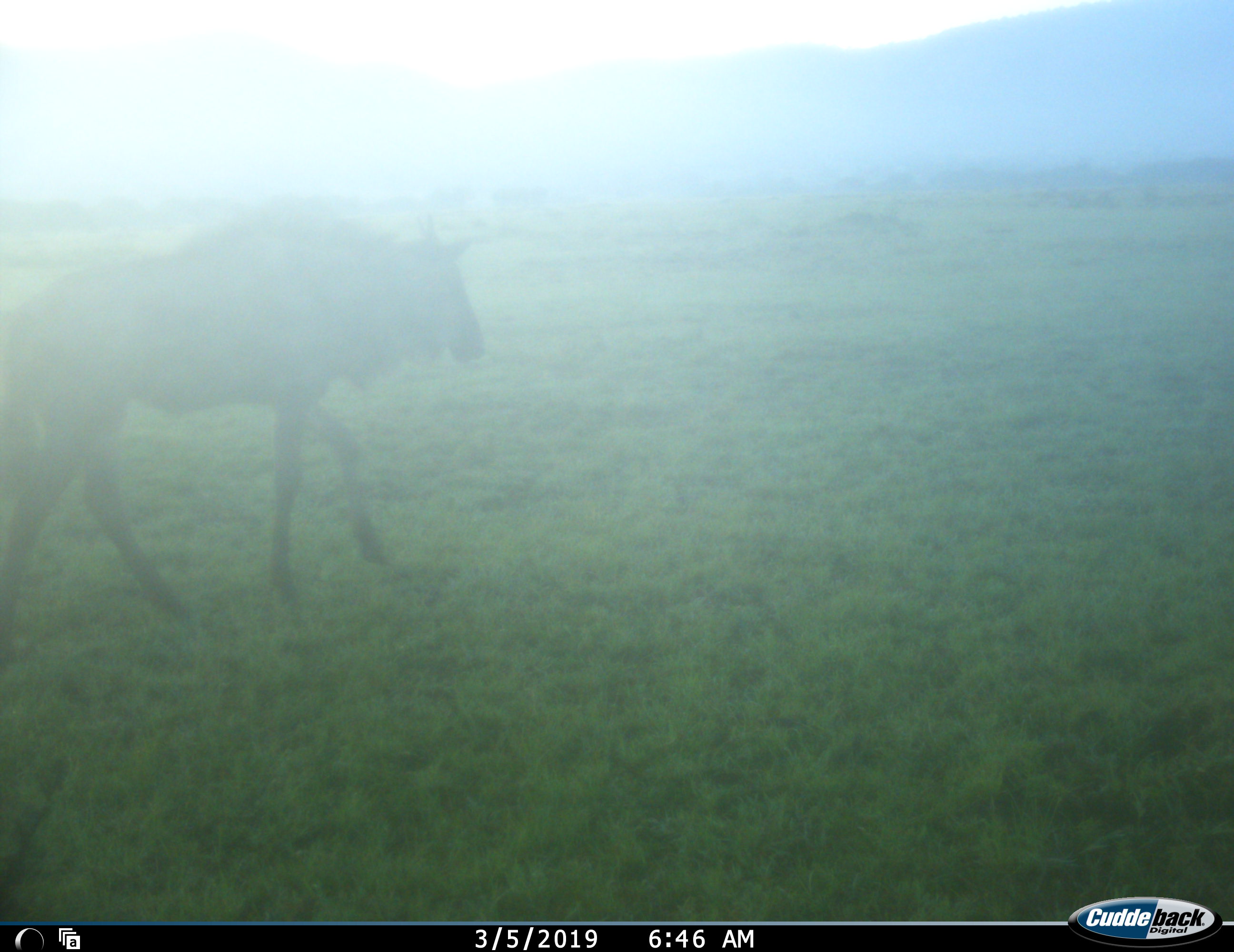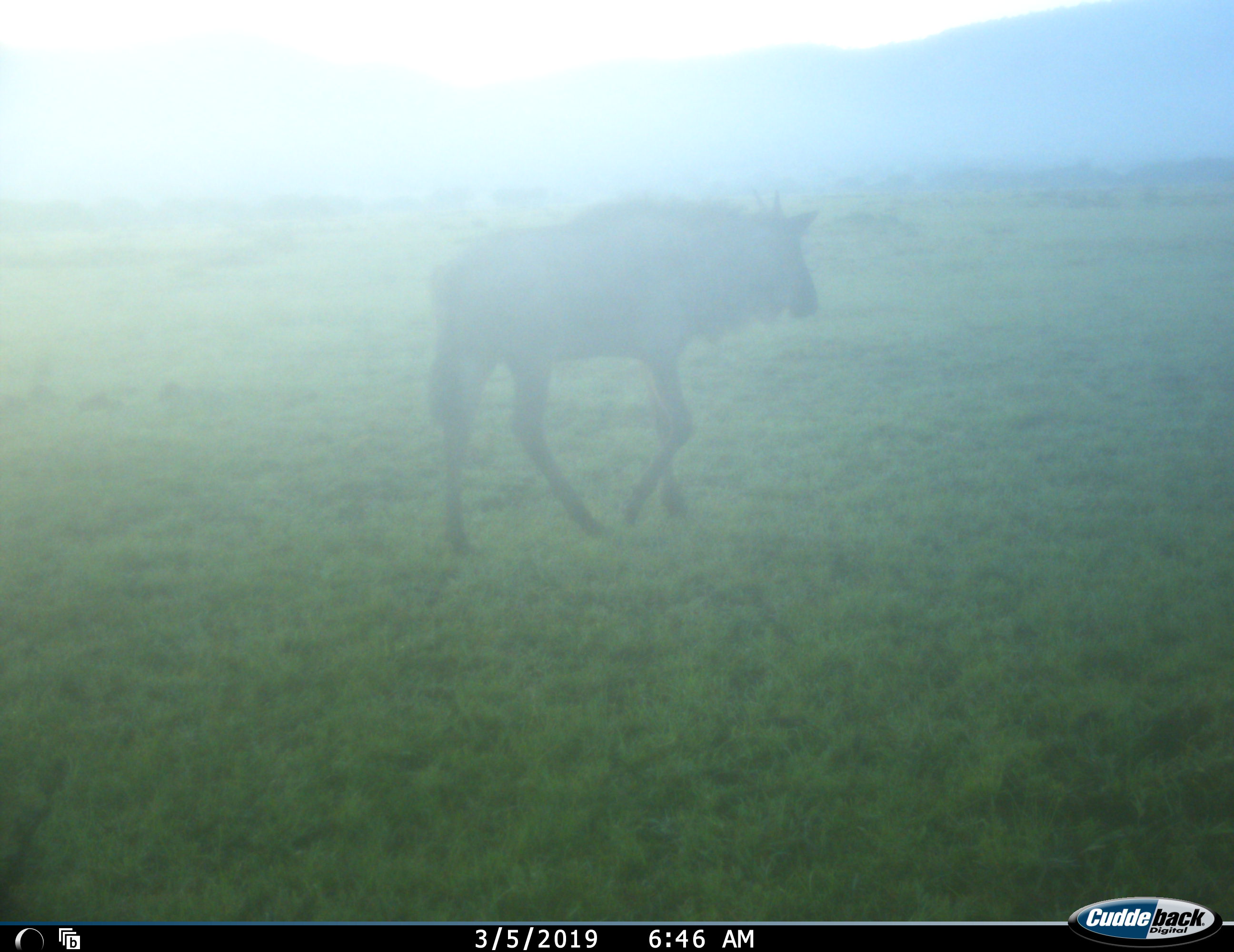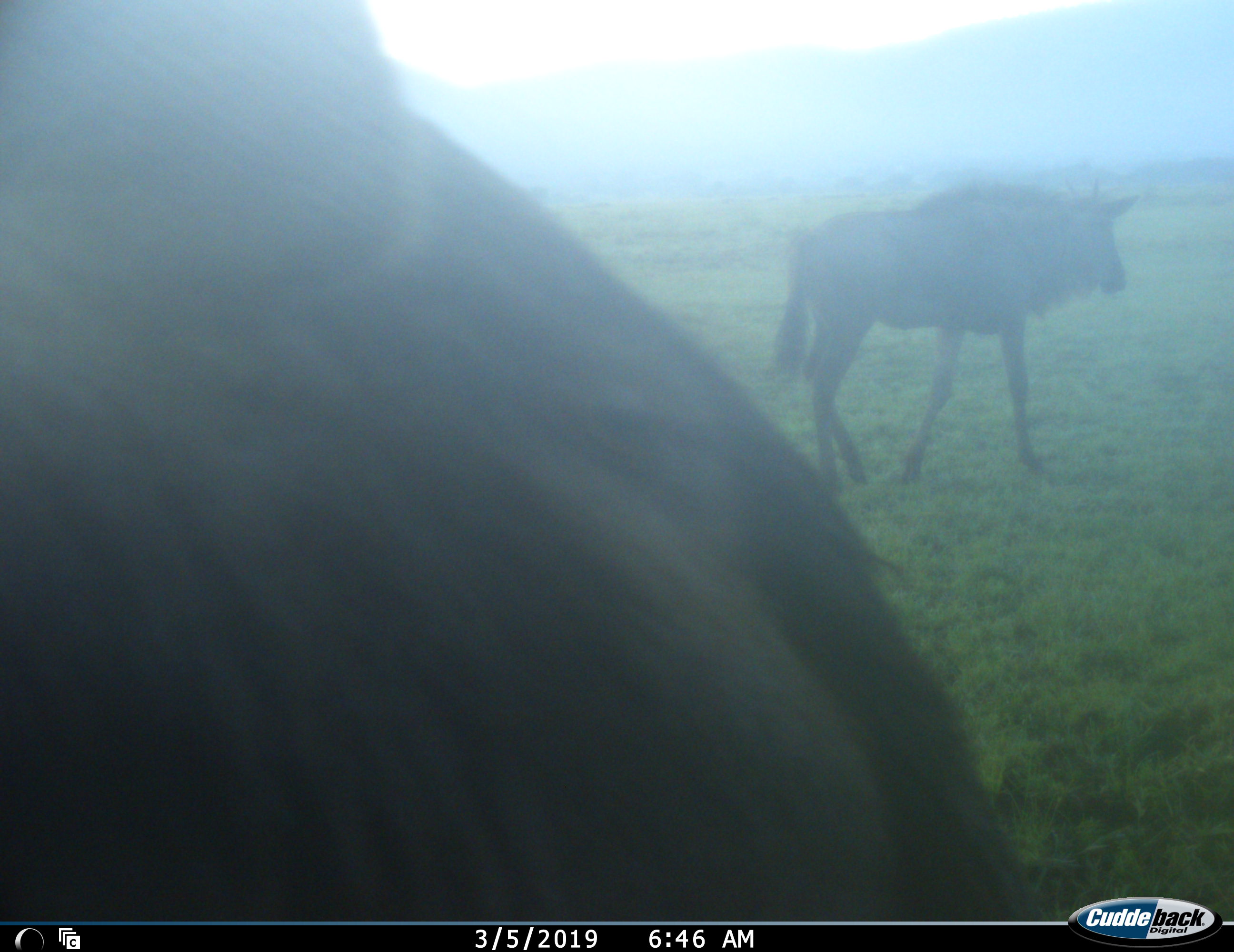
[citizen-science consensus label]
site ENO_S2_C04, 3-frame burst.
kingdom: Animalia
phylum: Chordata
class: Mammalia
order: Artiodactyla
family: Bovidae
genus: Connochaetes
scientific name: Connochaetes taurinus taurinus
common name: blue wildebeest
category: wildebeestblue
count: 1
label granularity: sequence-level